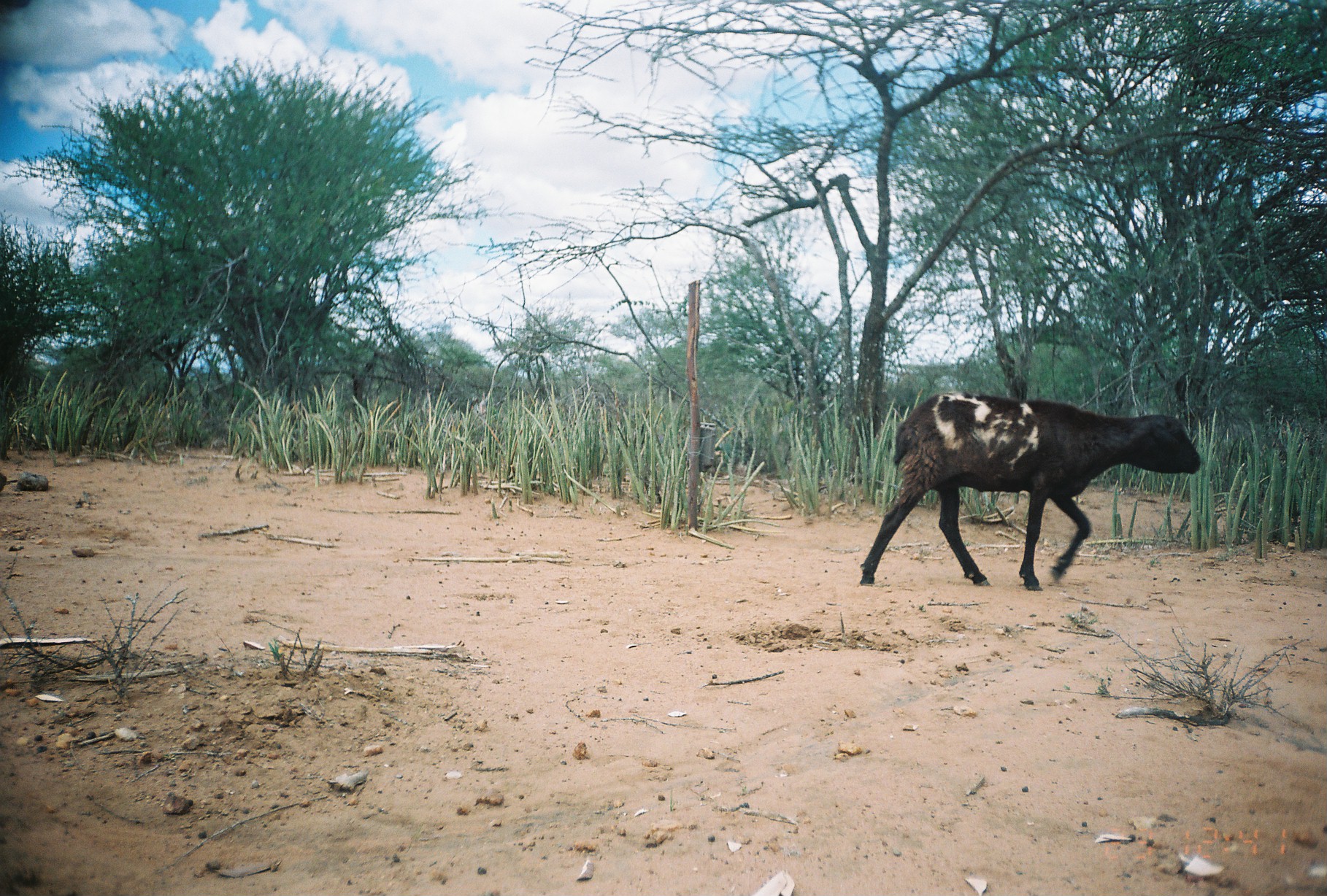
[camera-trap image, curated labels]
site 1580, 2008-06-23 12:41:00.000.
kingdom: Animalia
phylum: Chordata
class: Mammalia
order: Artiodactyla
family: Bovidae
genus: Ovis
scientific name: Ovis aries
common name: domestic sheep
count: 1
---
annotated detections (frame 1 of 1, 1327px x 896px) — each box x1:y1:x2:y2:
ovis aries: 858:390:1202:592